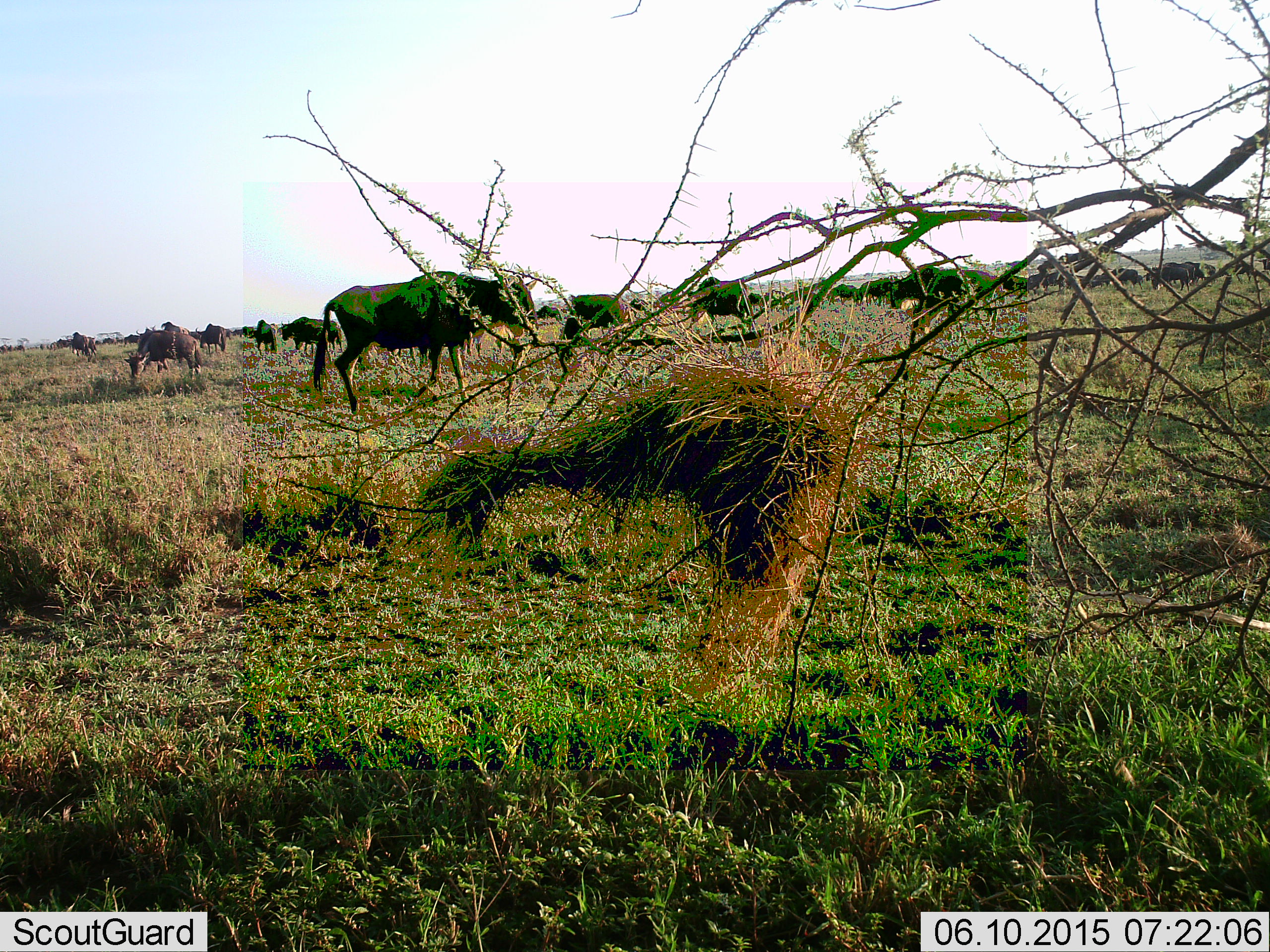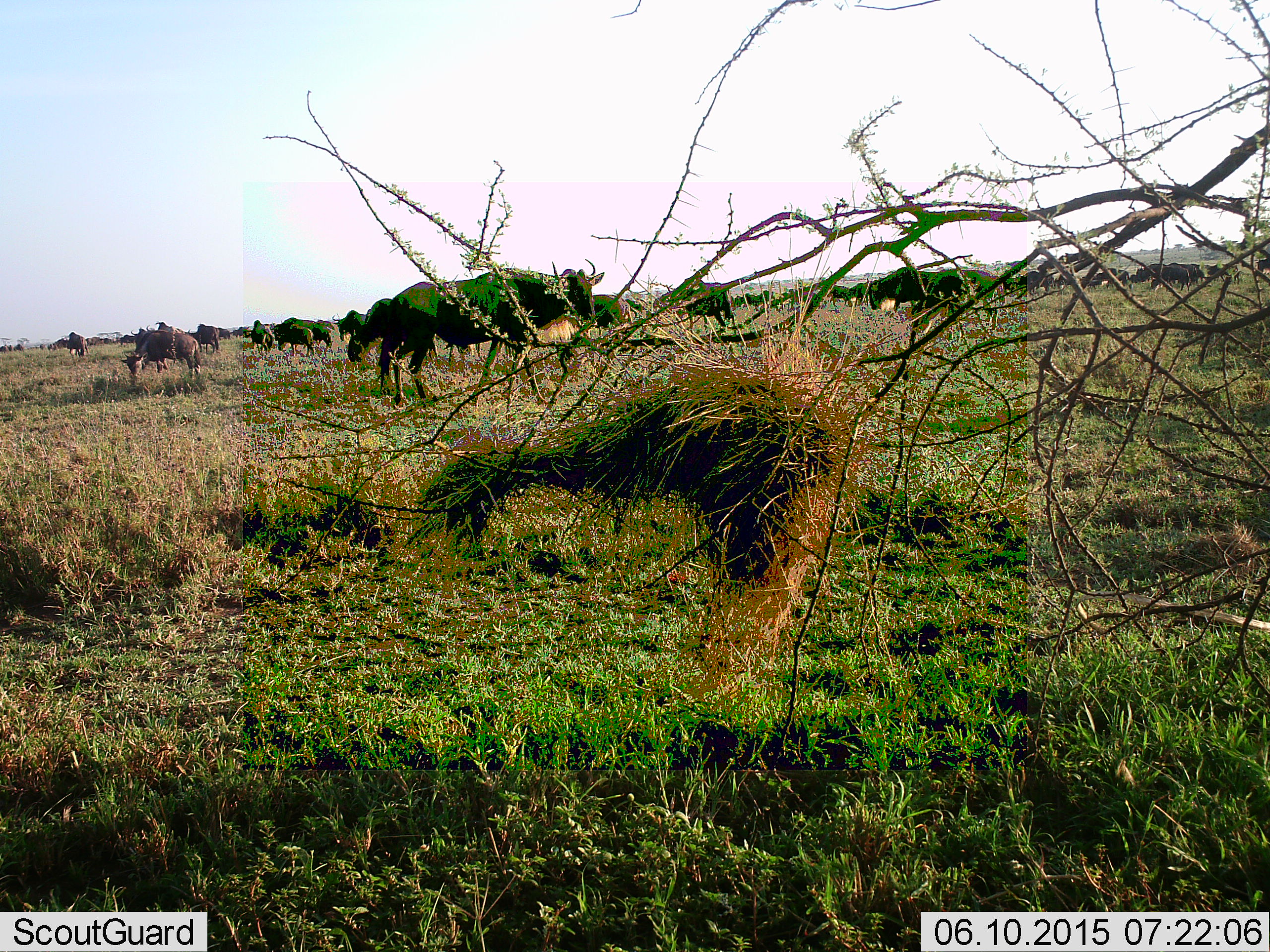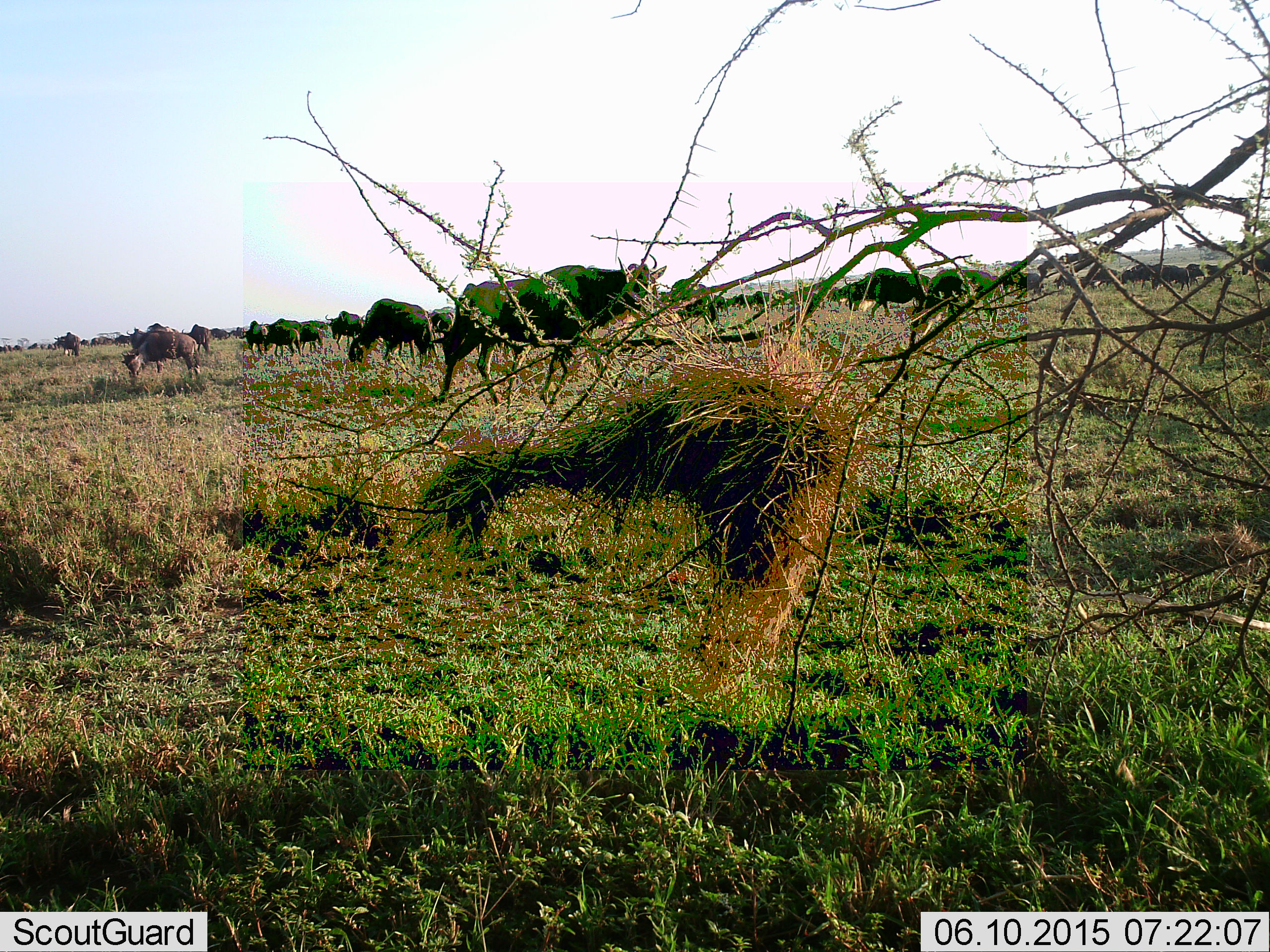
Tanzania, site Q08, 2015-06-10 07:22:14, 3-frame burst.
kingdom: Animalia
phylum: Chordata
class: Mammalia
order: Artiodactyla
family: Bovidae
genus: Connochaetes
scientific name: Connochaetes taurinus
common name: blue wildebeest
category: wildebeest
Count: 11-50.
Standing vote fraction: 60%.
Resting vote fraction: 0%.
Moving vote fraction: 100%.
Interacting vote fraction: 0%.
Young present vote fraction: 0%.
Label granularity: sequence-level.